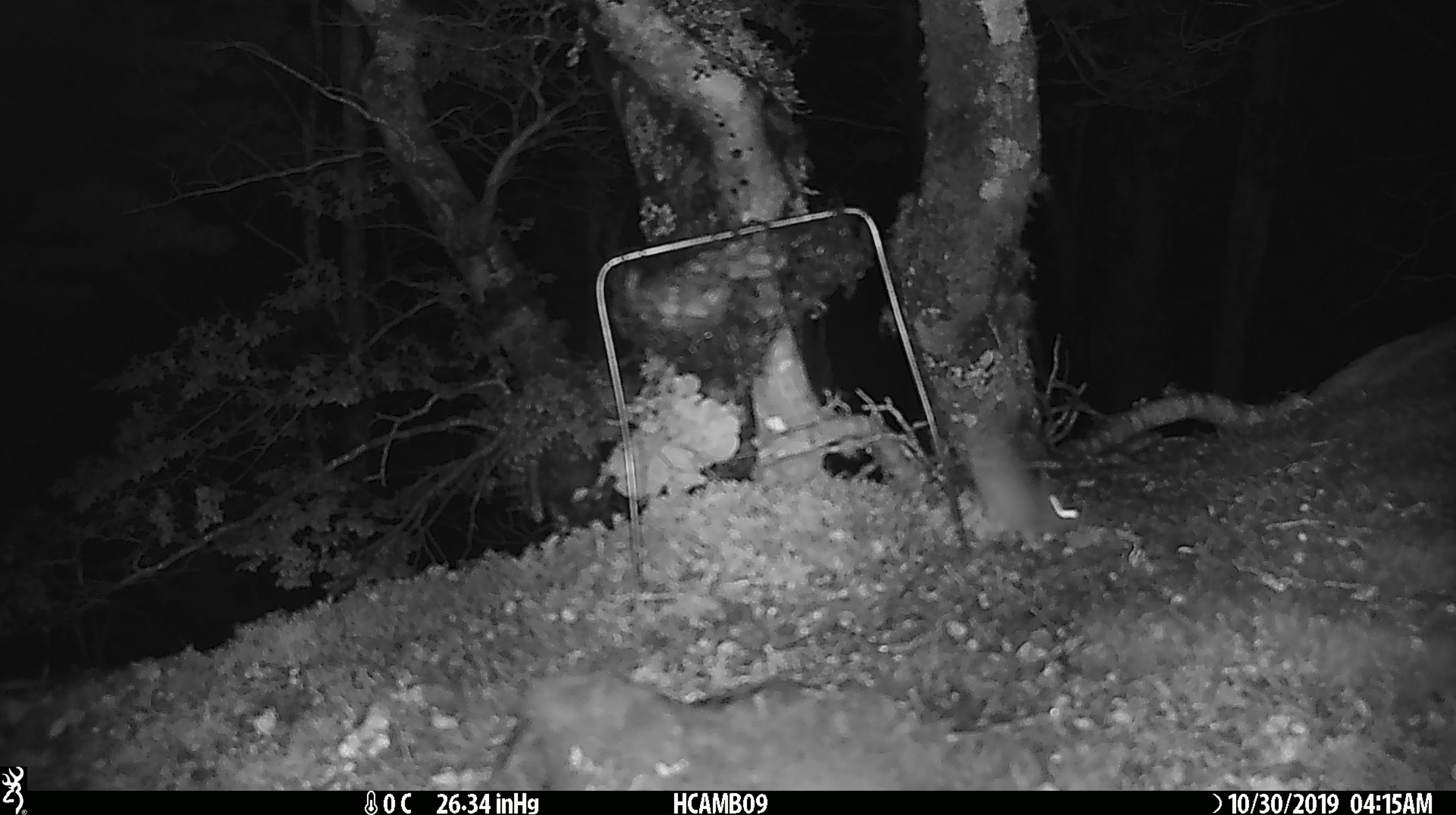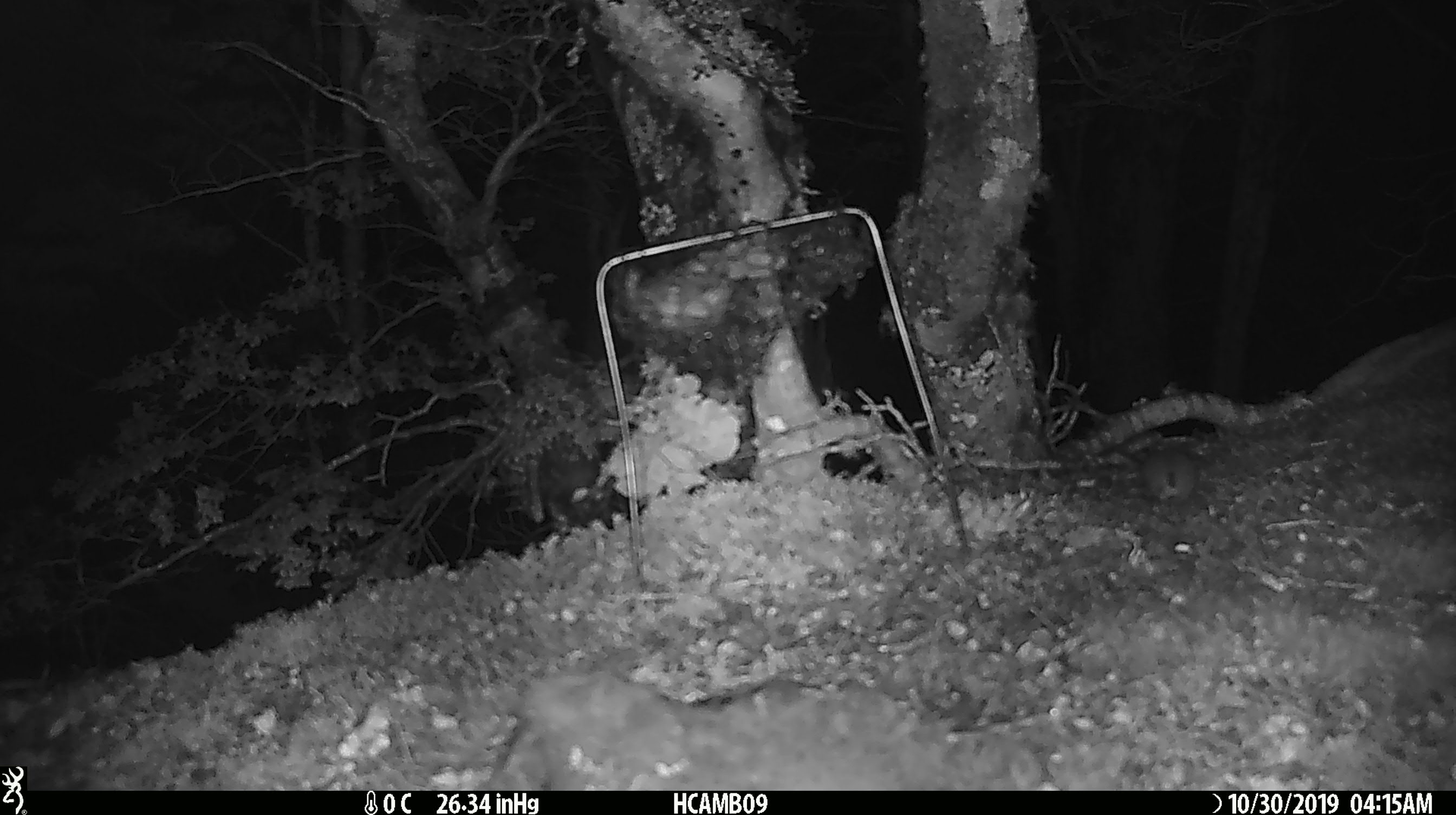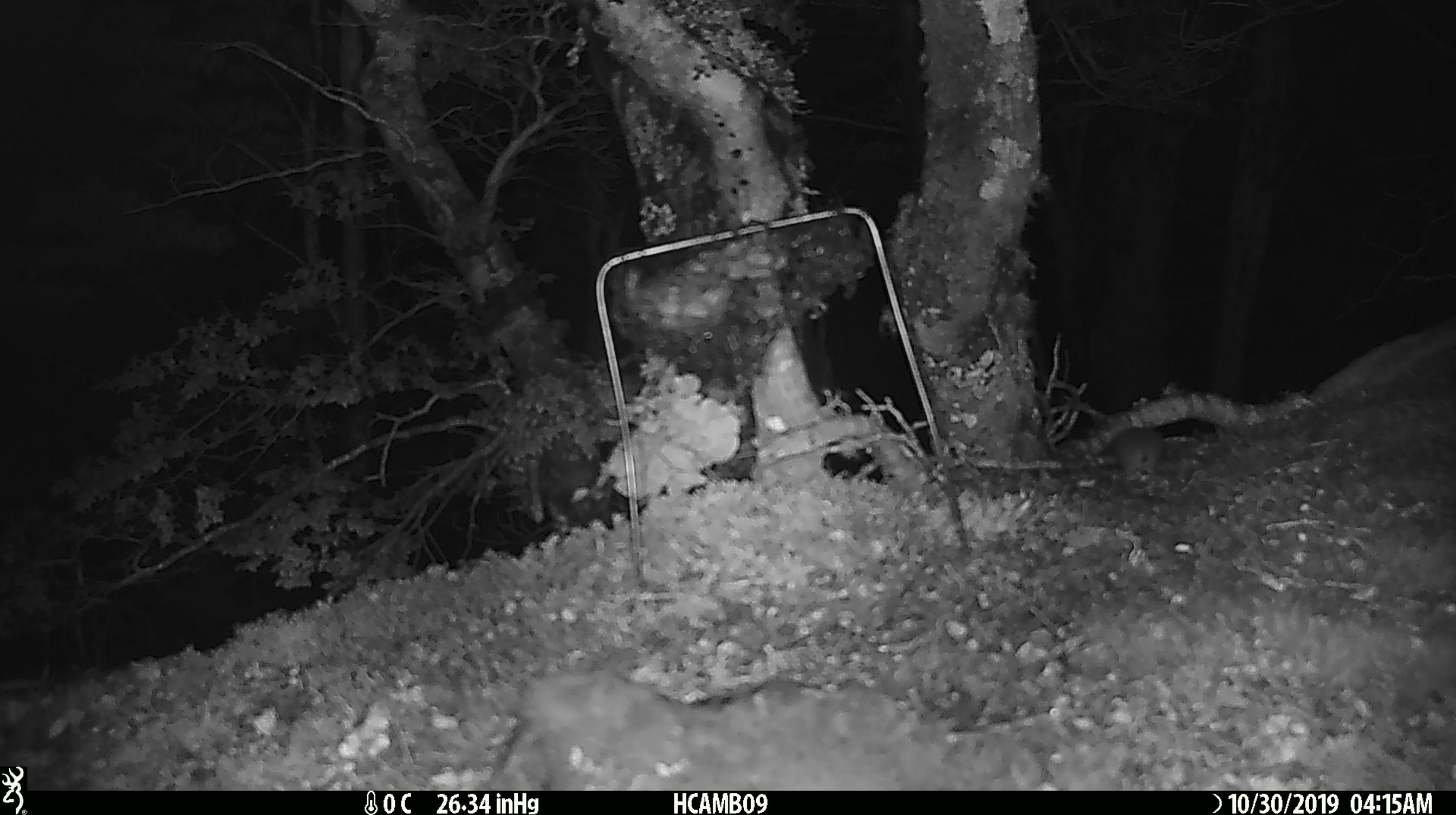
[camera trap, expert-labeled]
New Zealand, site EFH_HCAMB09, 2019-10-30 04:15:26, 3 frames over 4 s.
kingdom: Animalia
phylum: Chordata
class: Mammalia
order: Rodentia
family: Muridae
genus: Mus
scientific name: Mus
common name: mouse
Mouse (Mus).